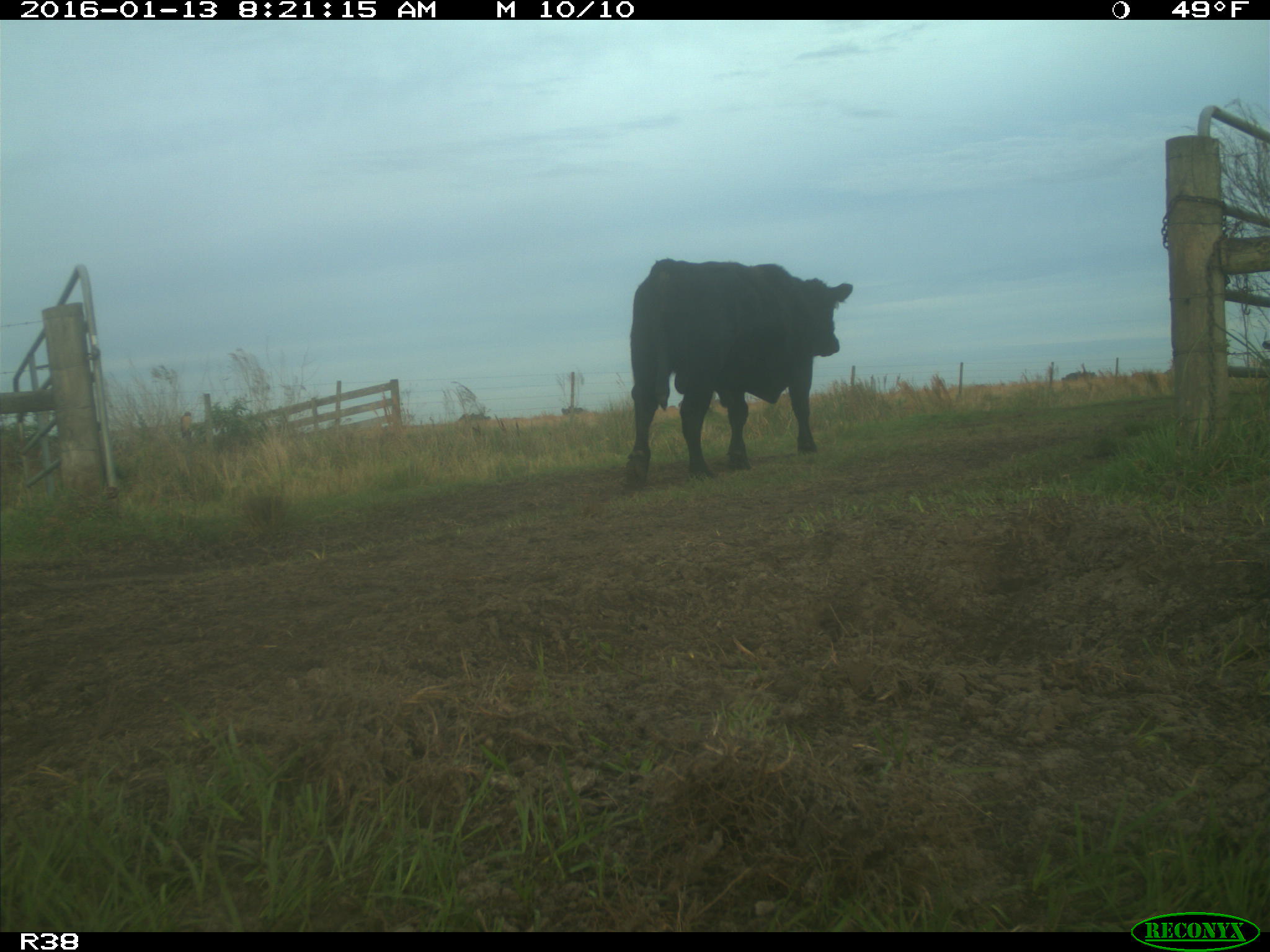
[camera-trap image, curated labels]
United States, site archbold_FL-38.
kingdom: Animalia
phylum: Chordata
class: Mammalia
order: Artiodactyla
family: Bovidae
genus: Bos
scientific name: Bos taurus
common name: domestic cow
Bos taurus (domestic cow).